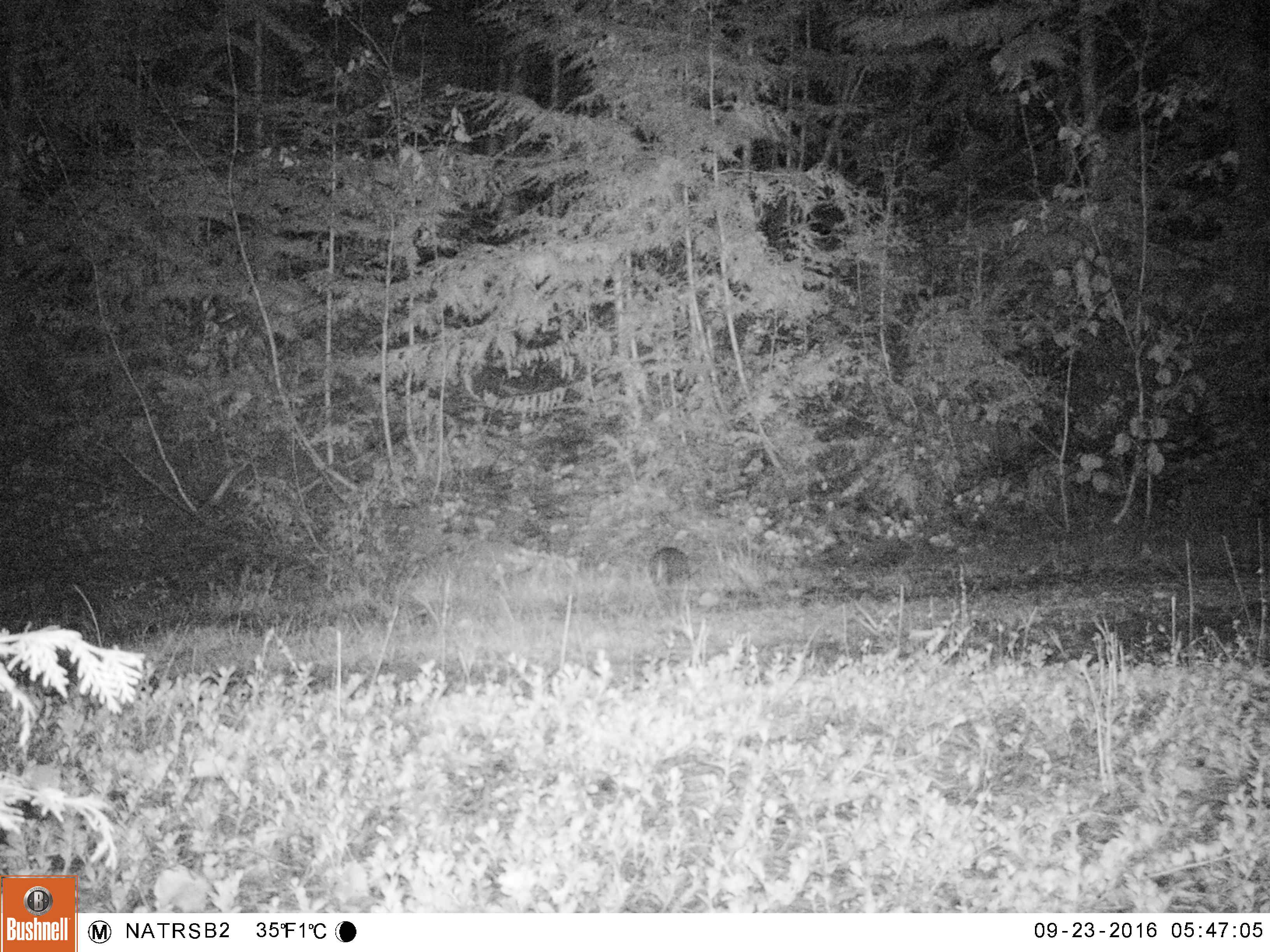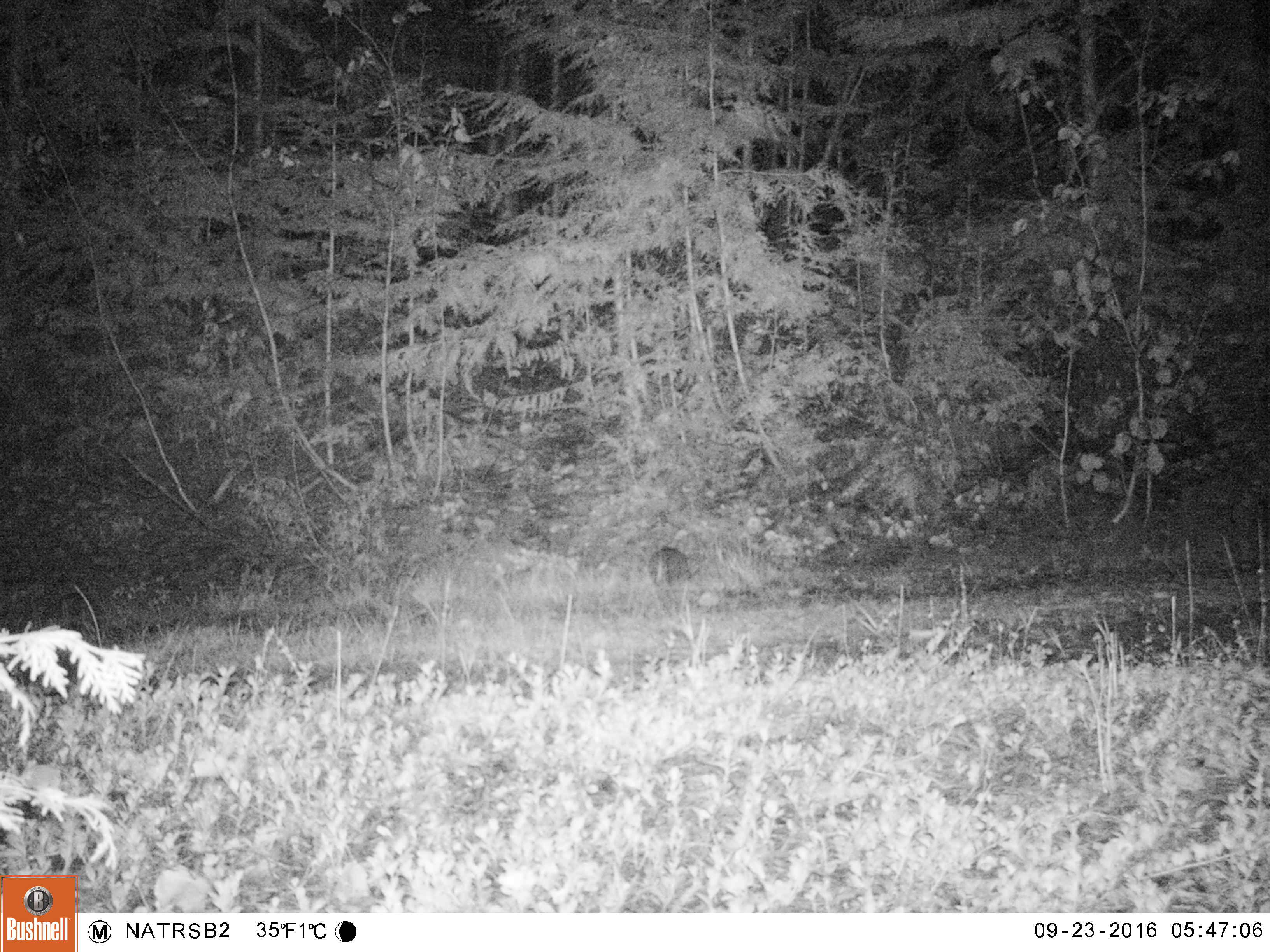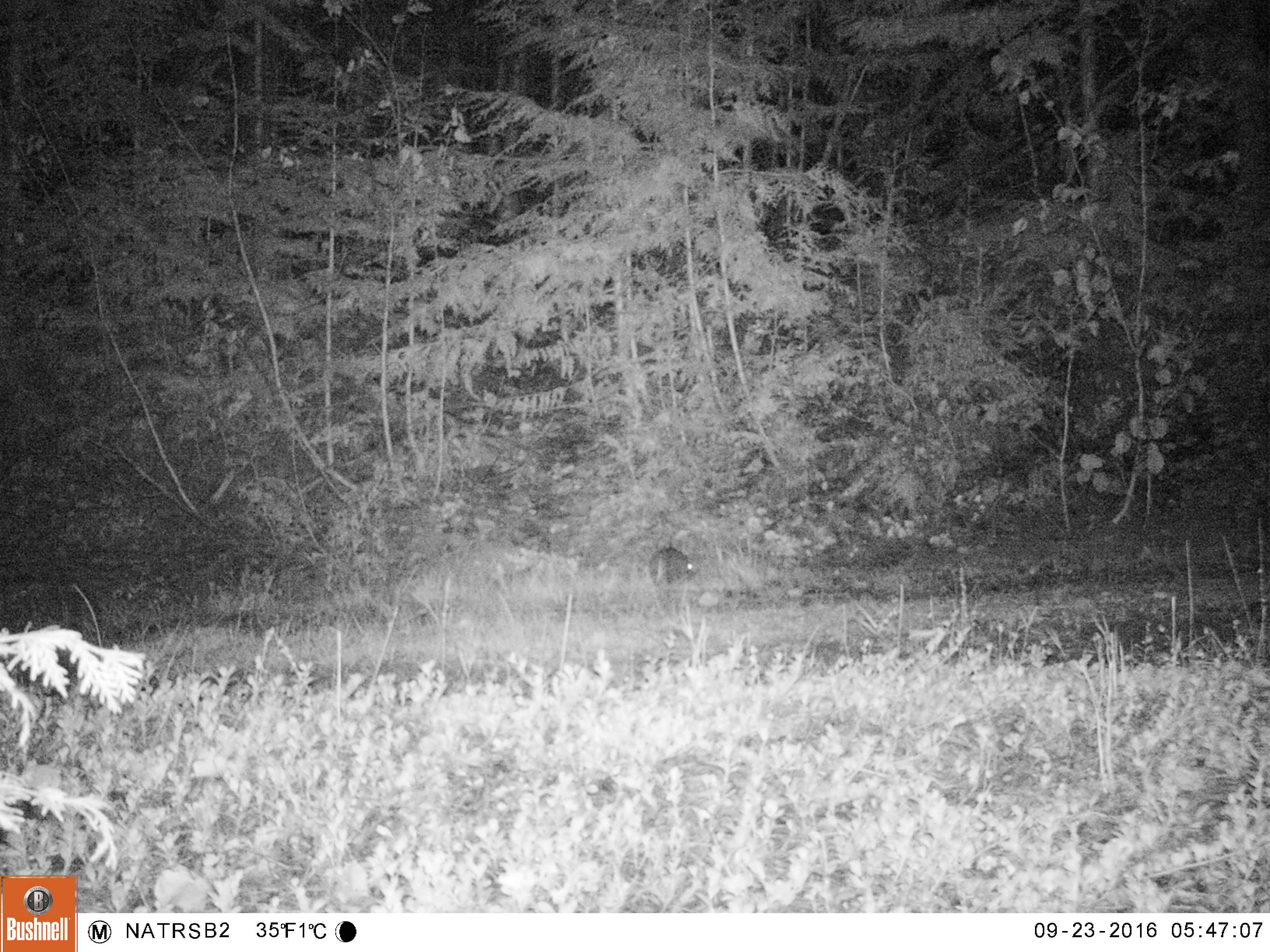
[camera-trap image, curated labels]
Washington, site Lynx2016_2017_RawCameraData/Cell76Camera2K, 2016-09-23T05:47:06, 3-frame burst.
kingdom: Animalia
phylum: Chordata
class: Mammalia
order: Lagomorpha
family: Leporidae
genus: Lepus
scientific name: Lepus americanus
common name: snowshoe hare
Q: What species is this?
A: Lepus americanus (snowshoe hare).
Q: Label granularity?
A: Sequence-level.